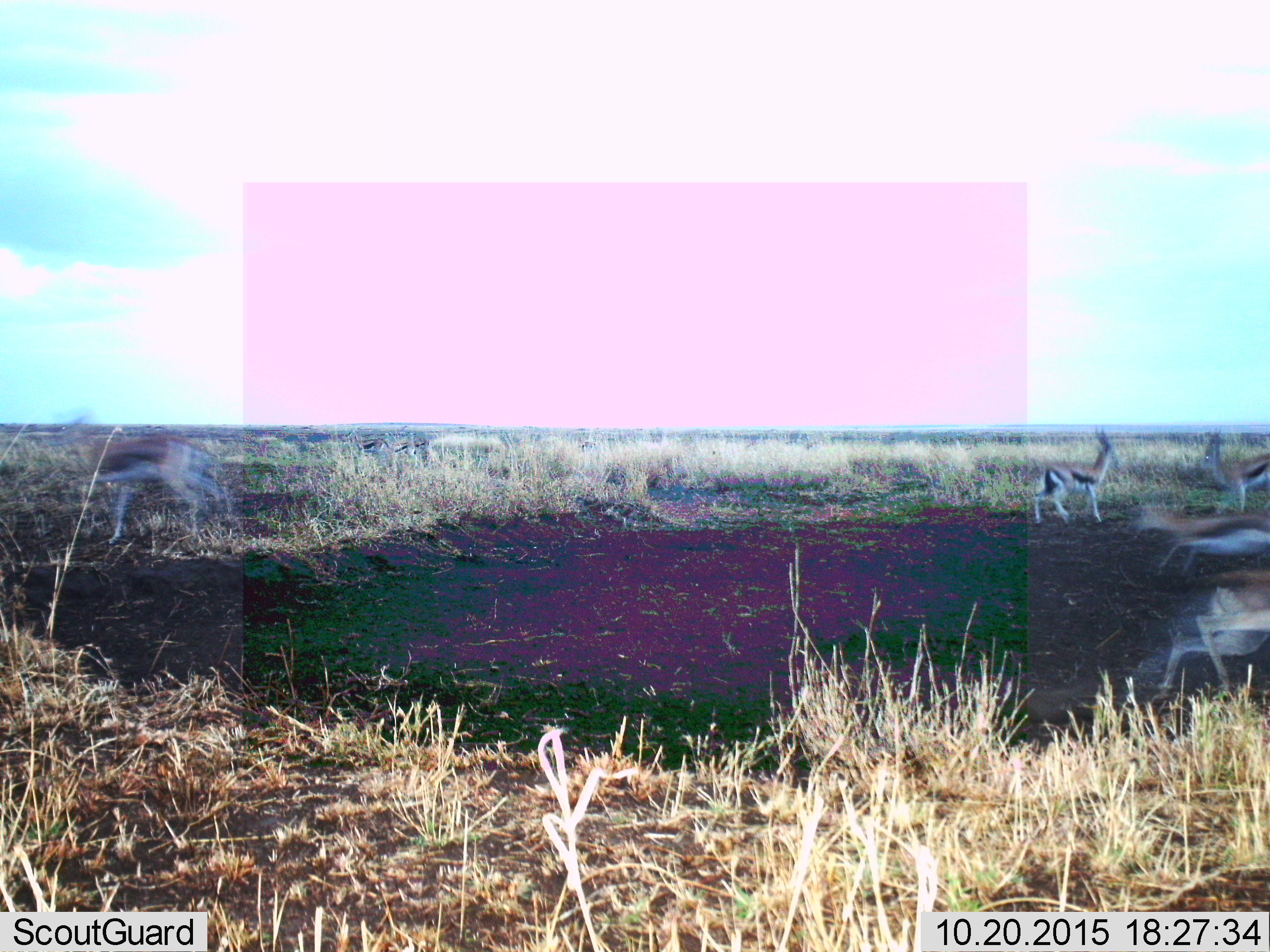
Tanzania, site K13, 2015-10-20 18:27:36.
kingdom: Animalia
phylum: Chordata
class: Mammalia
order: Artiodactyla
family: Bovidae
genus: Eudorcas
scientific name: Eudorcas thomsonii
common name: thomson's gazelle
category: gazellethomsons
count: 6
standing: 29%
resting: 0%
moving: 100%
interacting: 0%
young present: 0%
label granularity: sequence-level